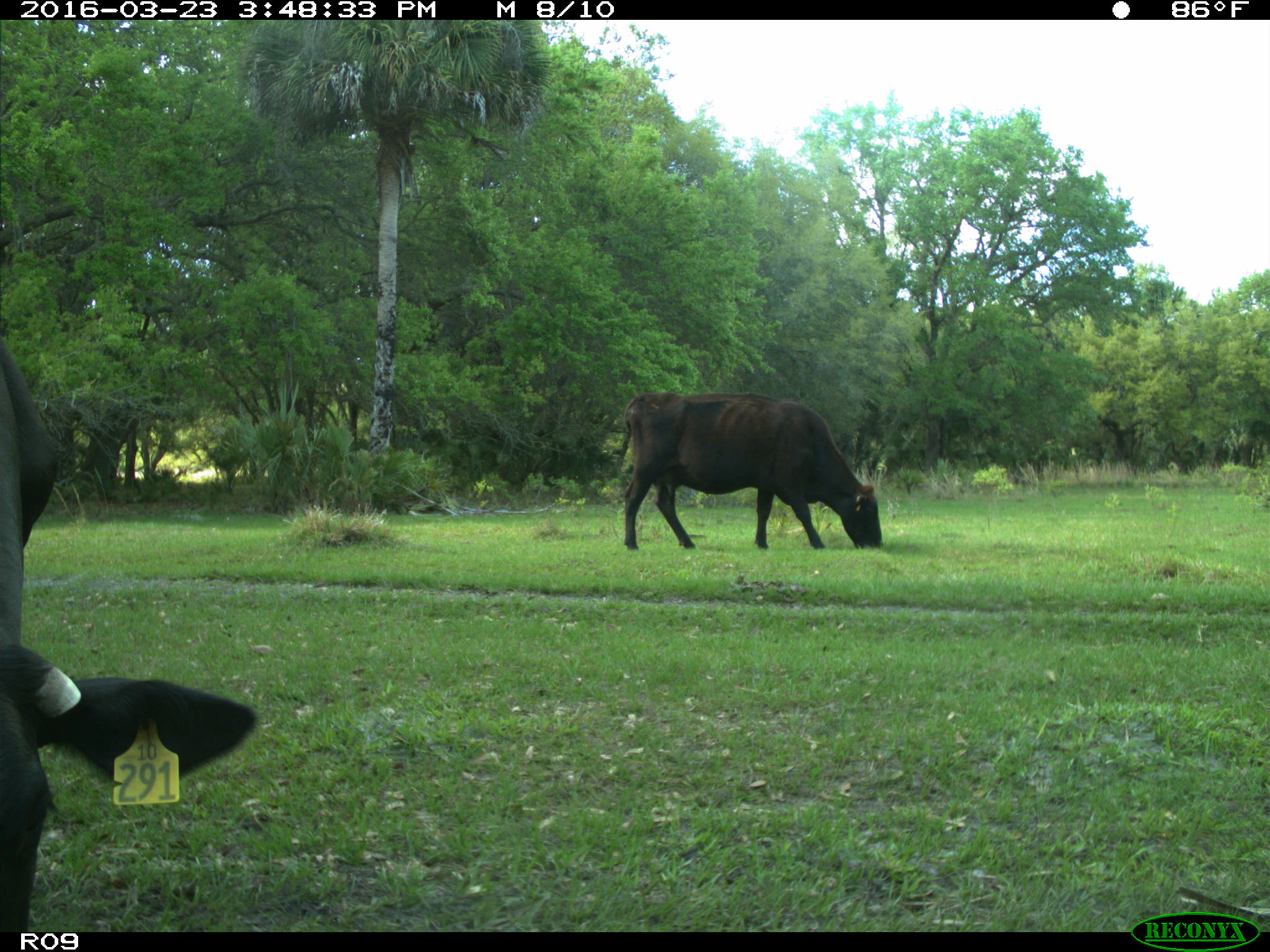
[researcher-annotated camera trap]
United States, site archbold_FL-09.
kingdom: Animalia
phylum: Chordata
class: Mammalia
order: Artiodactyla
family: Bovidae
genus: Bos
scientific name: Bos taurus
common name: domestic cow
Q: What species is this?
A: Bos taurus (domestic cow).